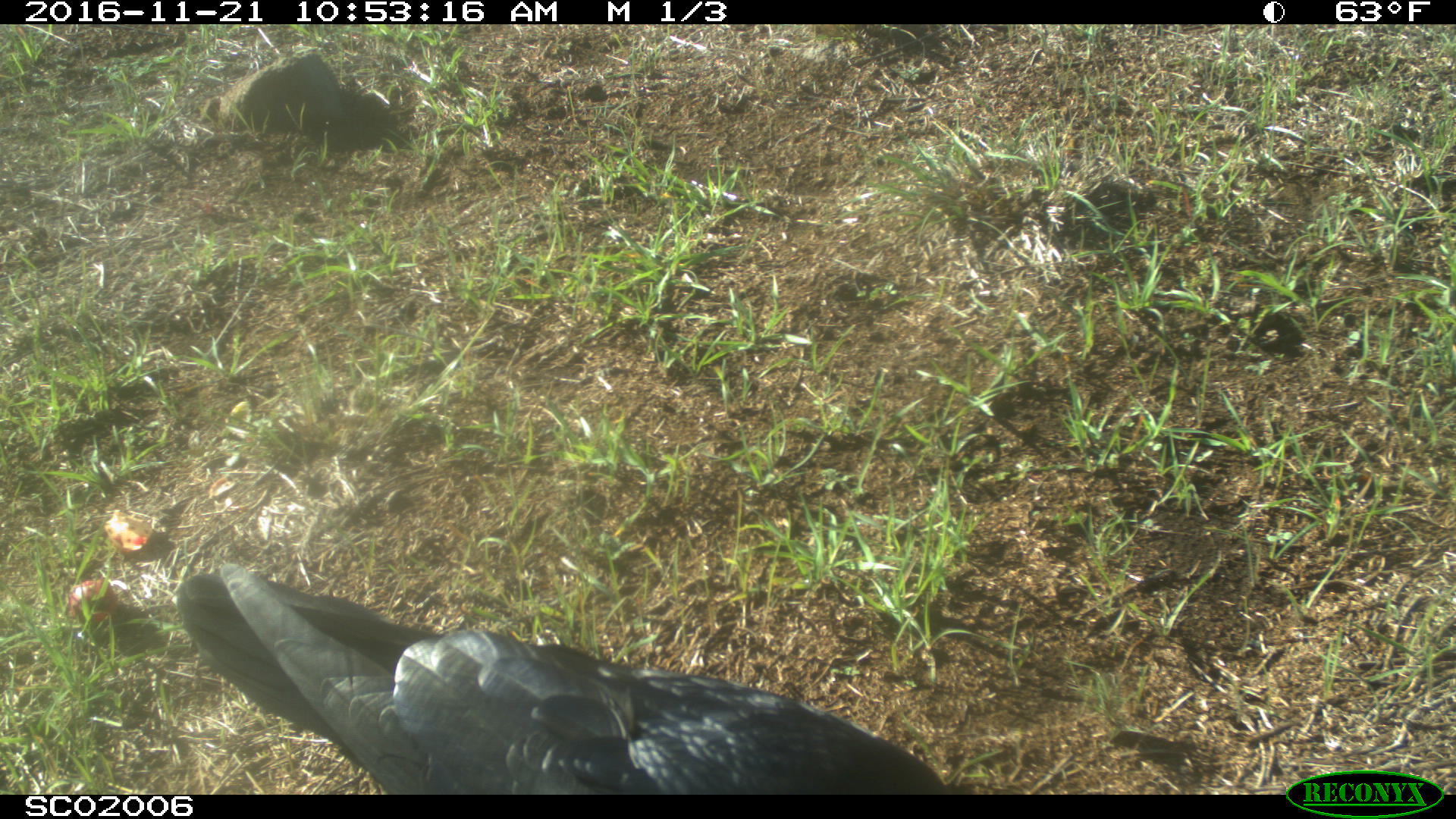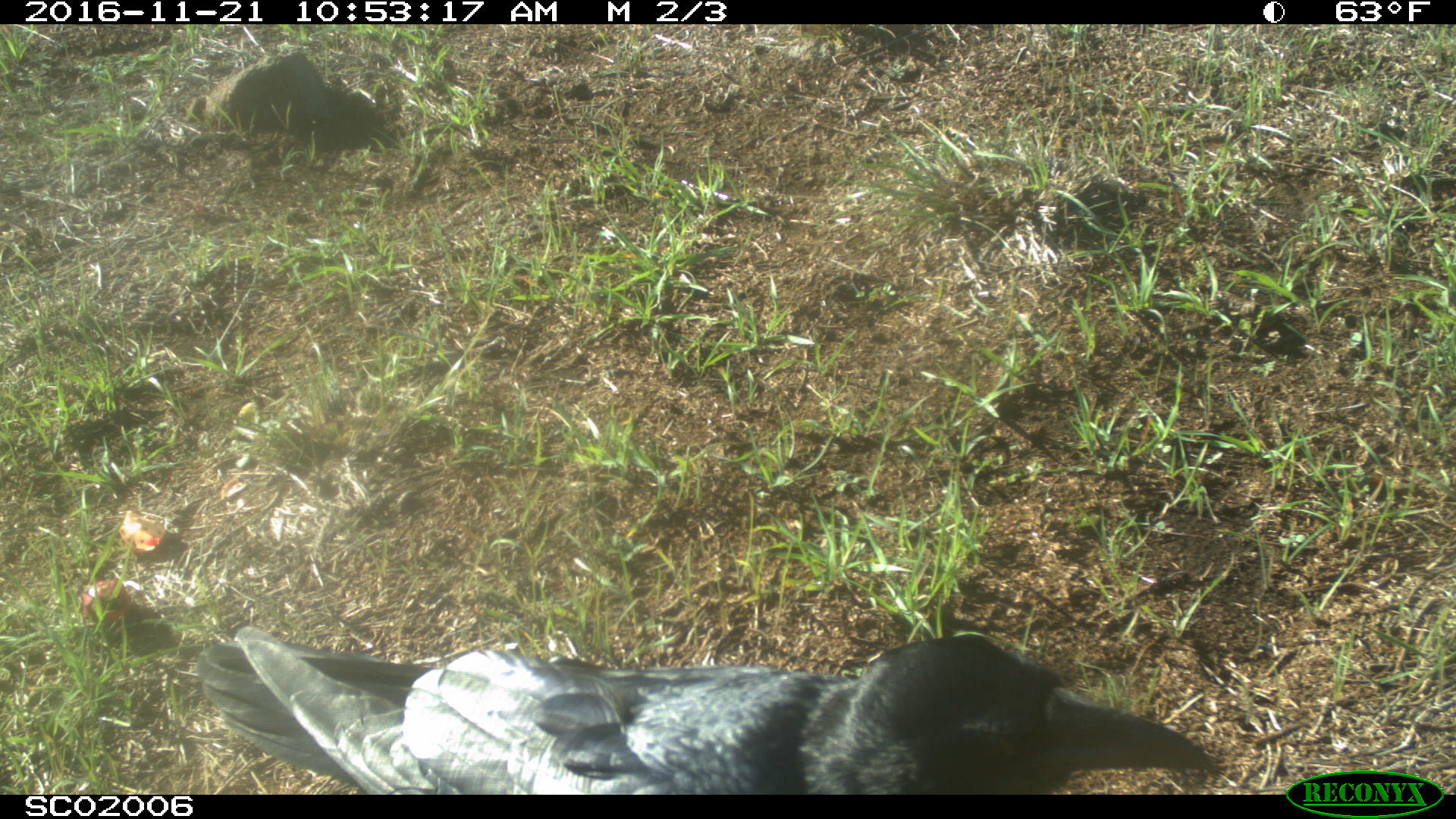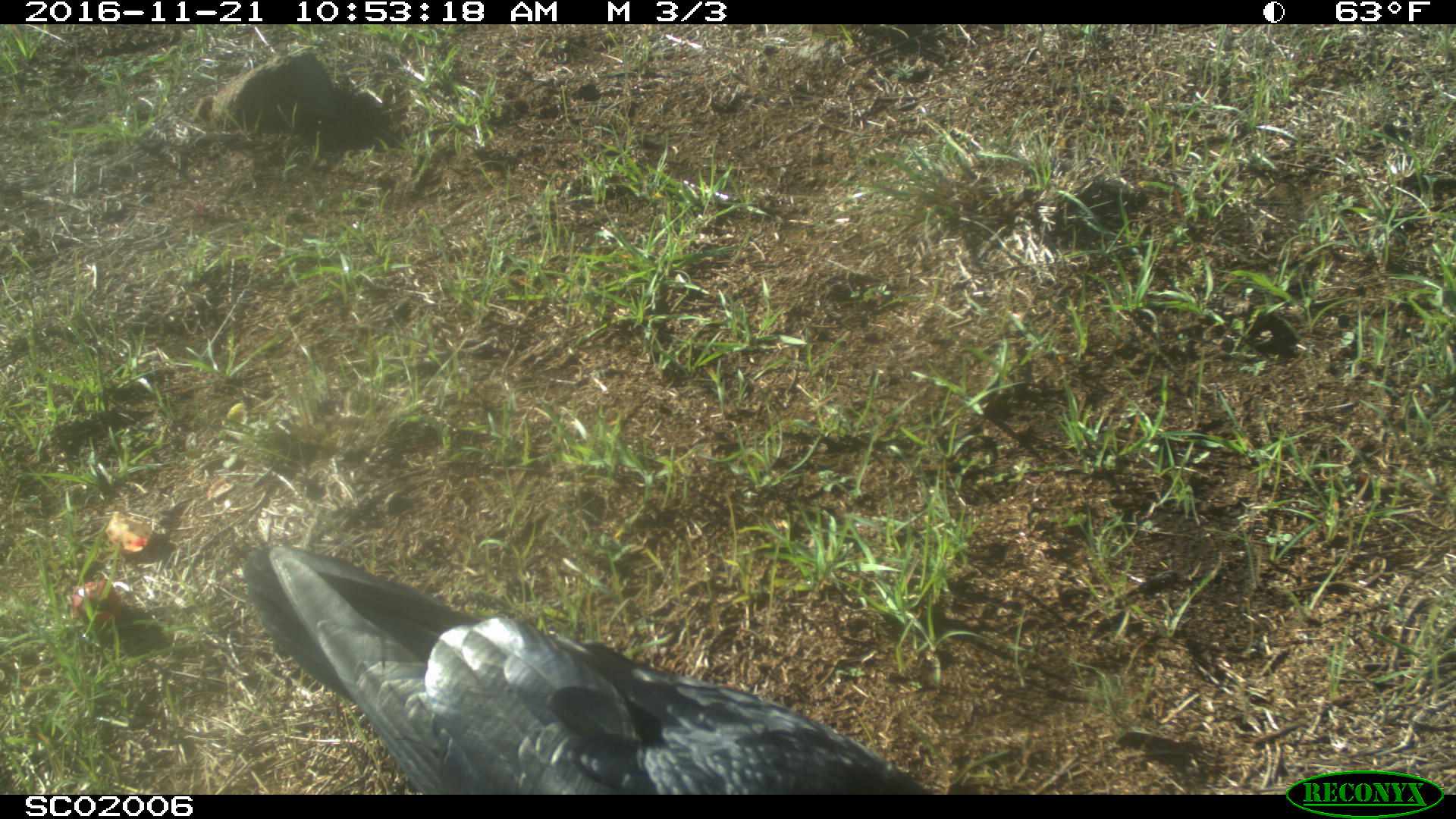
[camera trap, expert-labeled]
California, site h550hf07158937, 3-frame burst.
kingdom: Animalia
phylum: Chordata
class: Aves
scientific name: Aves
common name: bird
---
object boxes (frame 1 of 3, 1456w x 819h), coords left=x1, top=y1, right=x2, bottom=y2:
bird: left=171, top=556, right=952, bottom=795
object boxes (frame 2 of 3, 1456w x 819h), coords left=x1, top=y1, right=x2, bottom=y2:
bird: left=199, top=625, right=1216, bottom=796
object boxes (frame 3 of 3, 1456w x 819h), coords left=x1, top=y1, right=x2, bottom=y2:
bird: left=242, top=544, right=932, bottom=795